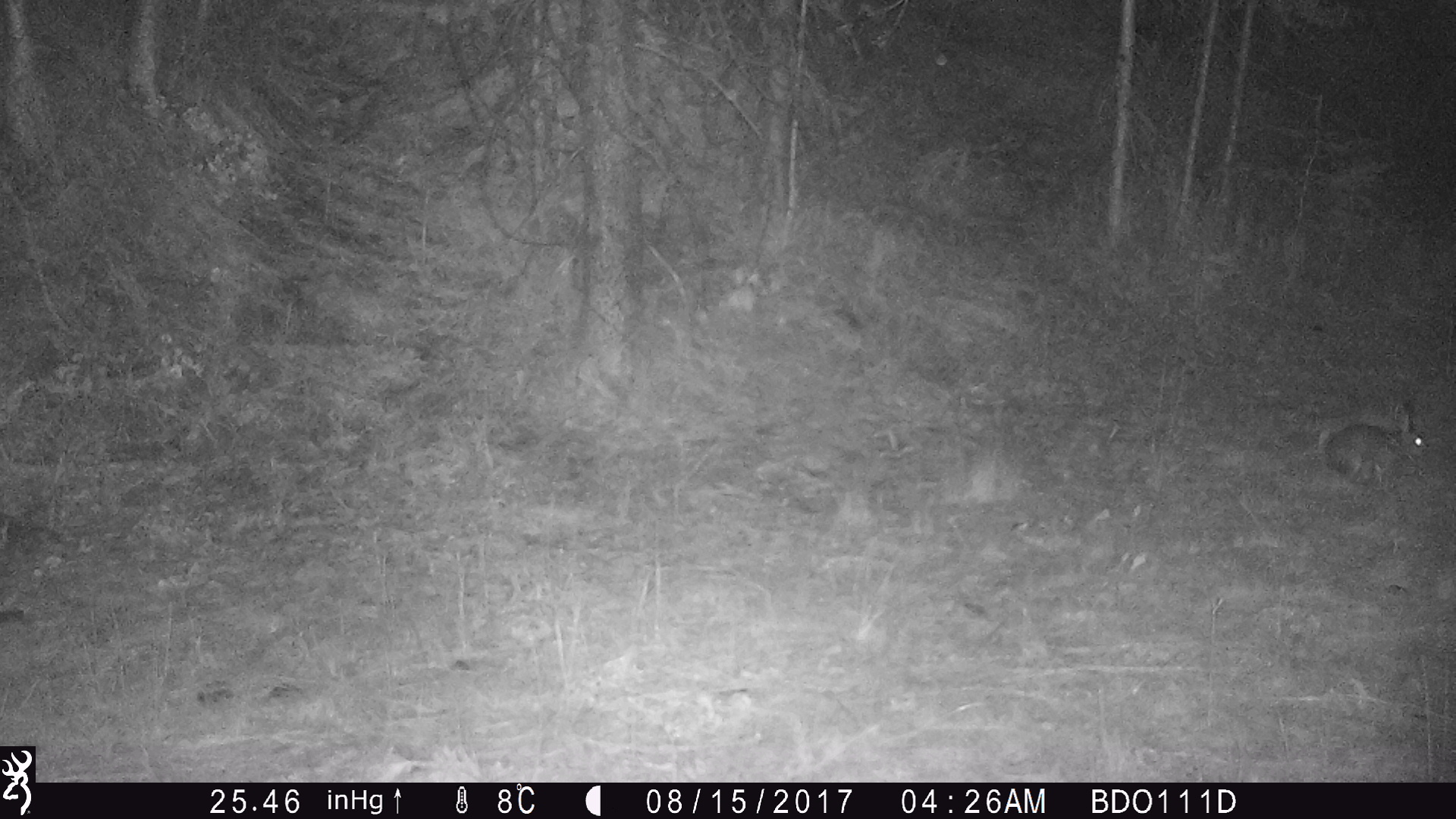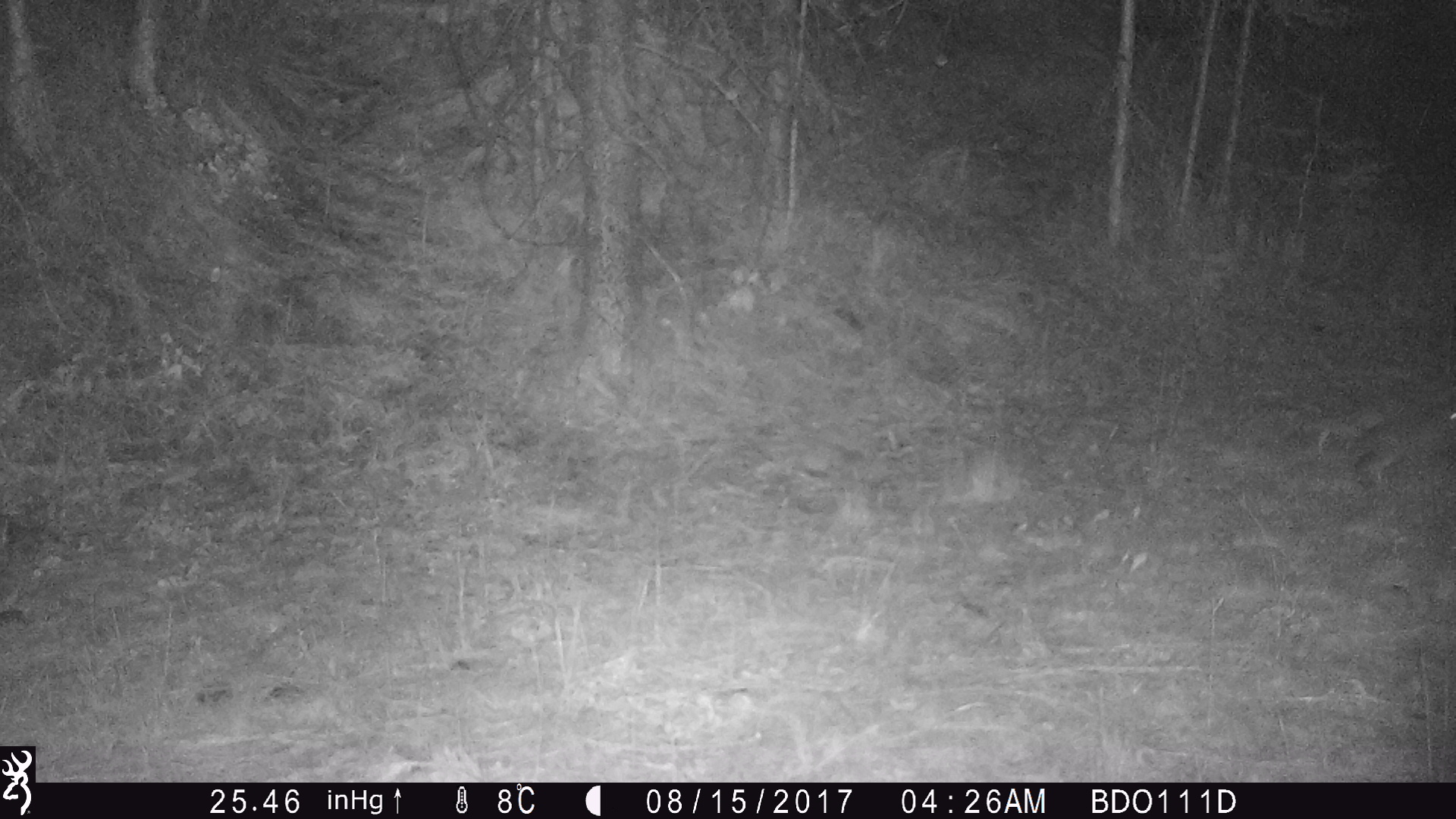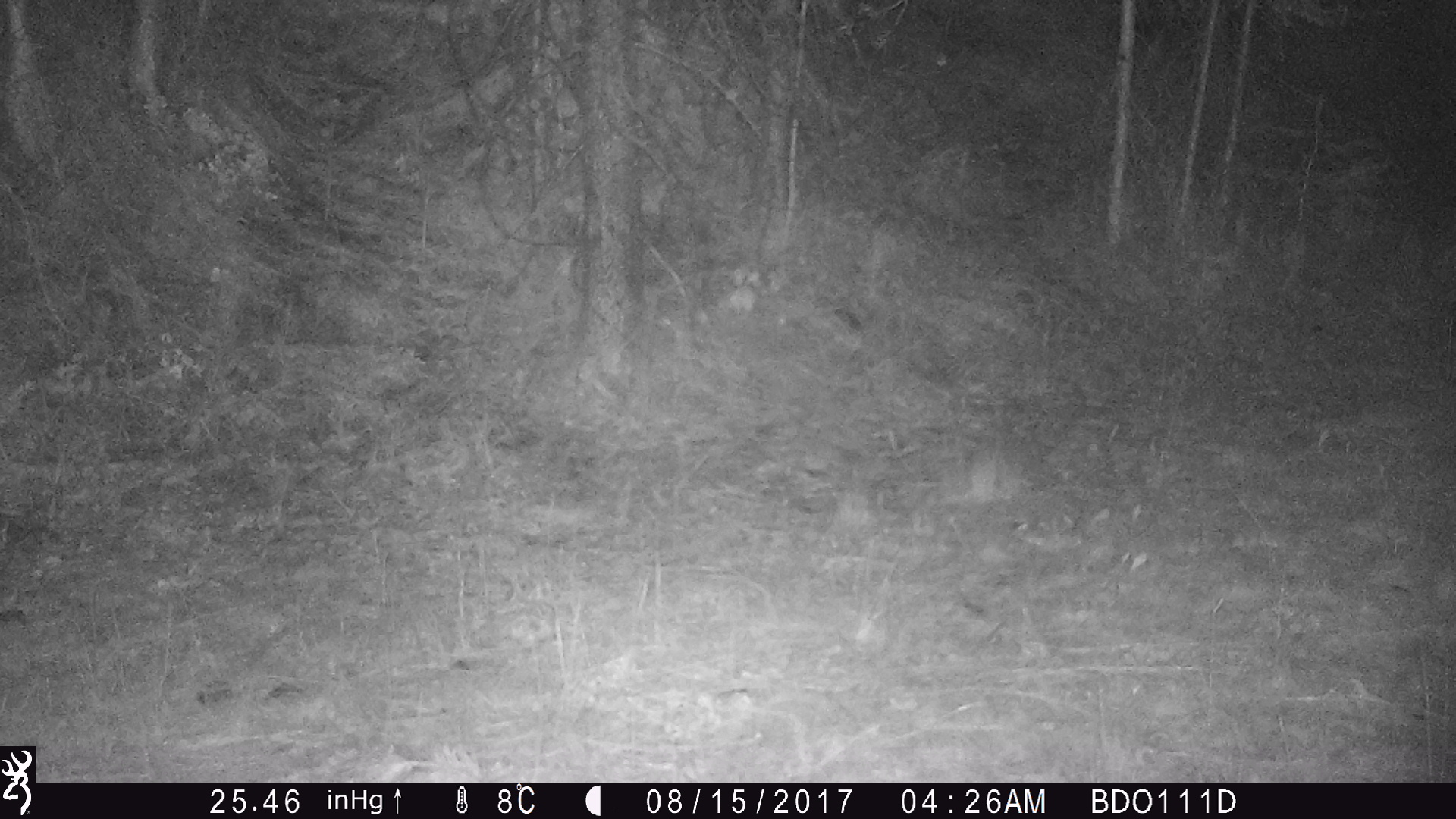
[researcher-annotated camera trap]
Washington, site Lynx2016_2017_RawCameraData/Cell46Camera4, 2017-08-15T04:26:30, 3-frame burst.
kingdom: Animalia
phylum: Chordata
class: Mammalia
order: Lagomorpha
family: Leporidae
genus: Lepus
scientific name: Lepus americanus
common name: snowshoe hare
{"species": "Lepus americanus (snowshoe hare)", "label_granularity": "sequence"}